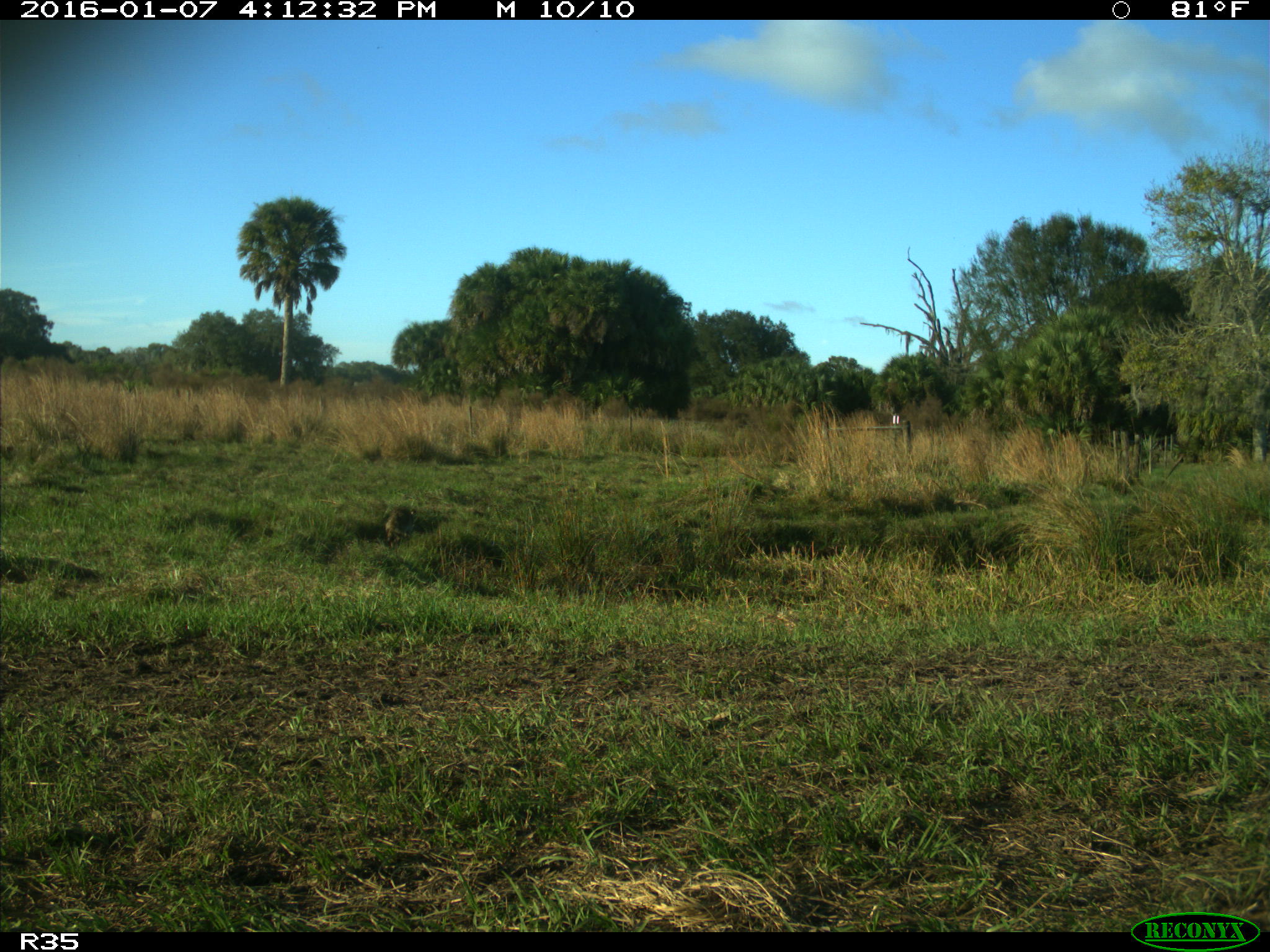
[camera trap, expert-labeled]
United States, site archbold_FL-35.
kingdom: Animalia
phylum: Chordata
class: Mammalia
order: Carnivora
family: Procyonidae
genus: Procyon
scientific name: Procyon lotor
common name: common raccoon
Procyon lotor (common raccoon).